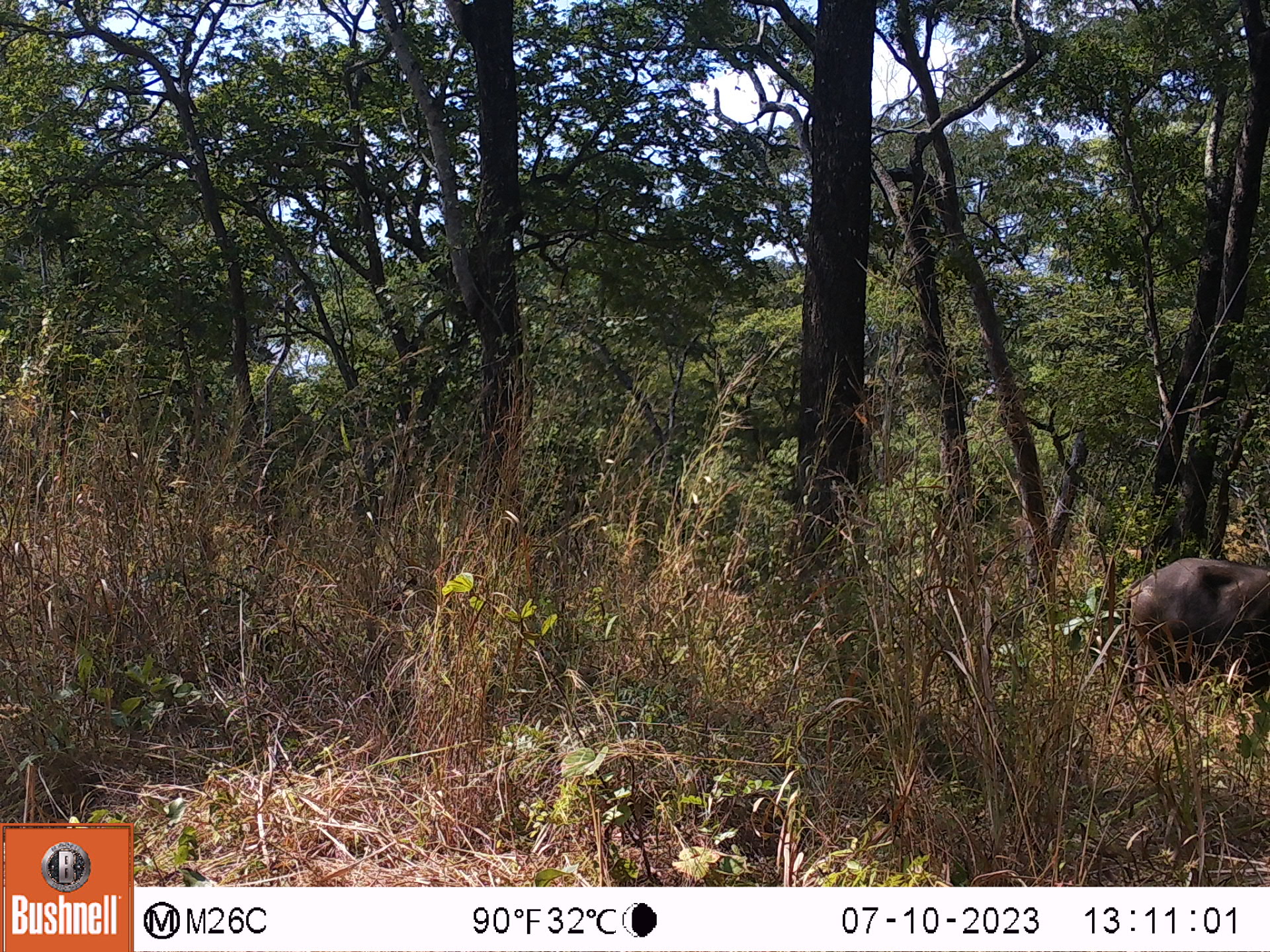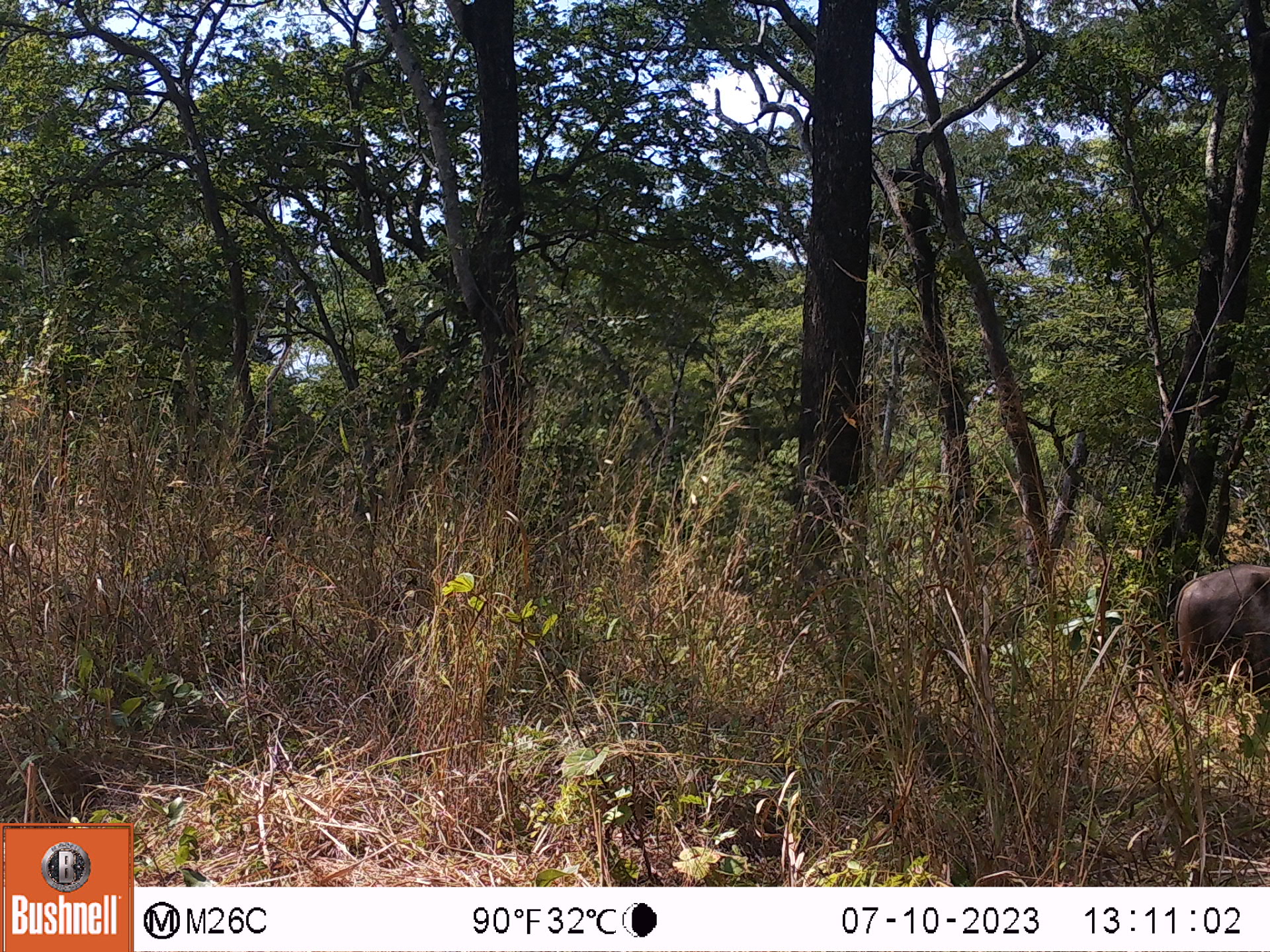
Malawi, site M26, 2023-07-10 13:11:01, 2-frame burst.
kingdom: Animalia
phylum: Chordata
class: Mammalia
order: Artiodactyla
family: Bovidae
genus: Syncerus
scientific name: Syncerus caffer caffer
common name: cape buffalo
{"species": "cape buffalo (Syncerus caffer caffer)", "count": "1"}